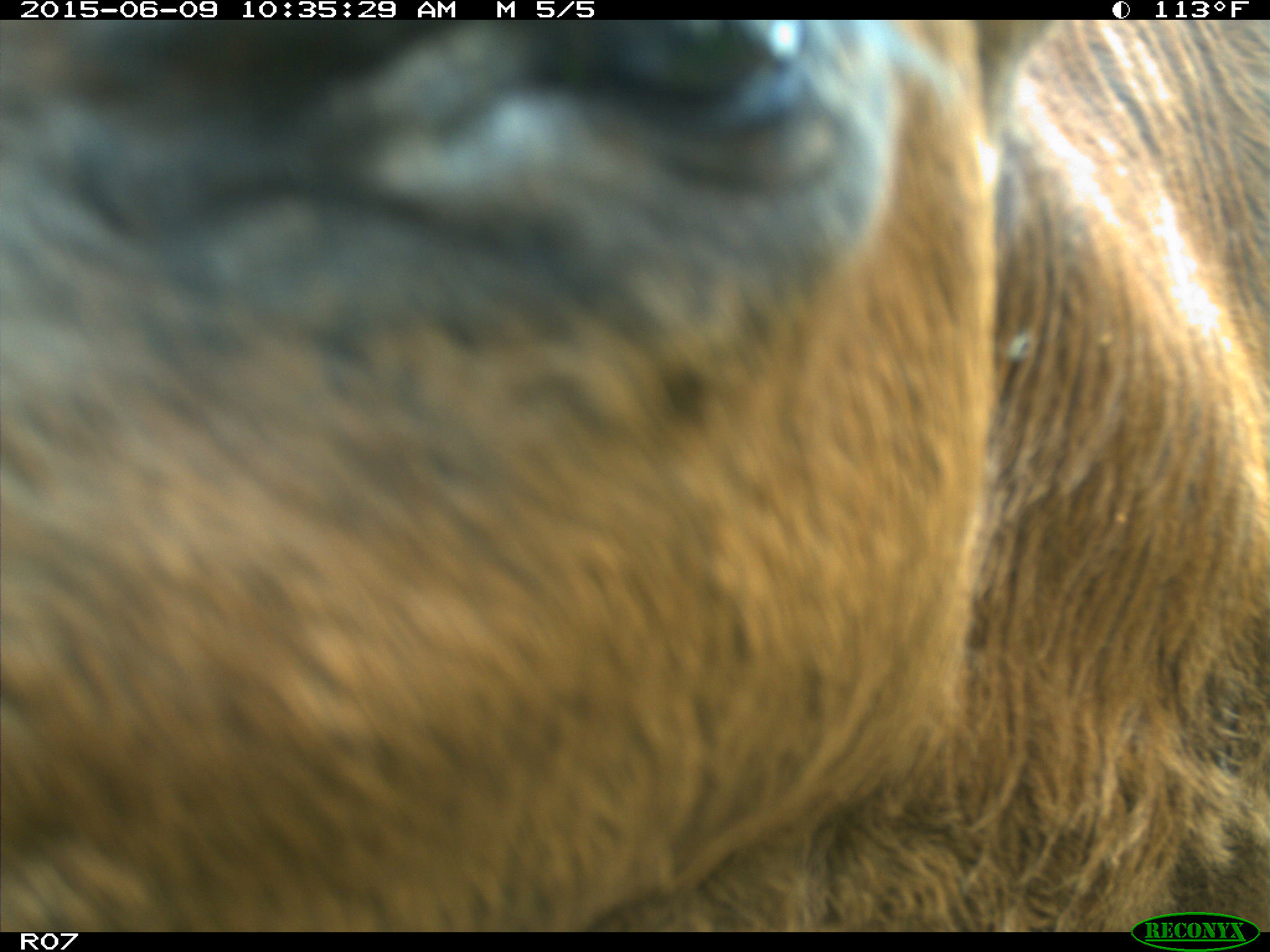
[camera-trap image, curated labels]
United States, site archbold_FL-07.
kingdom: Animalia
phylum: Chordata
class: Mammalia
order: Artiodactyla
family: Bovidae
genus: Bos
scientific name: Bos taurus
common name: domestic cow